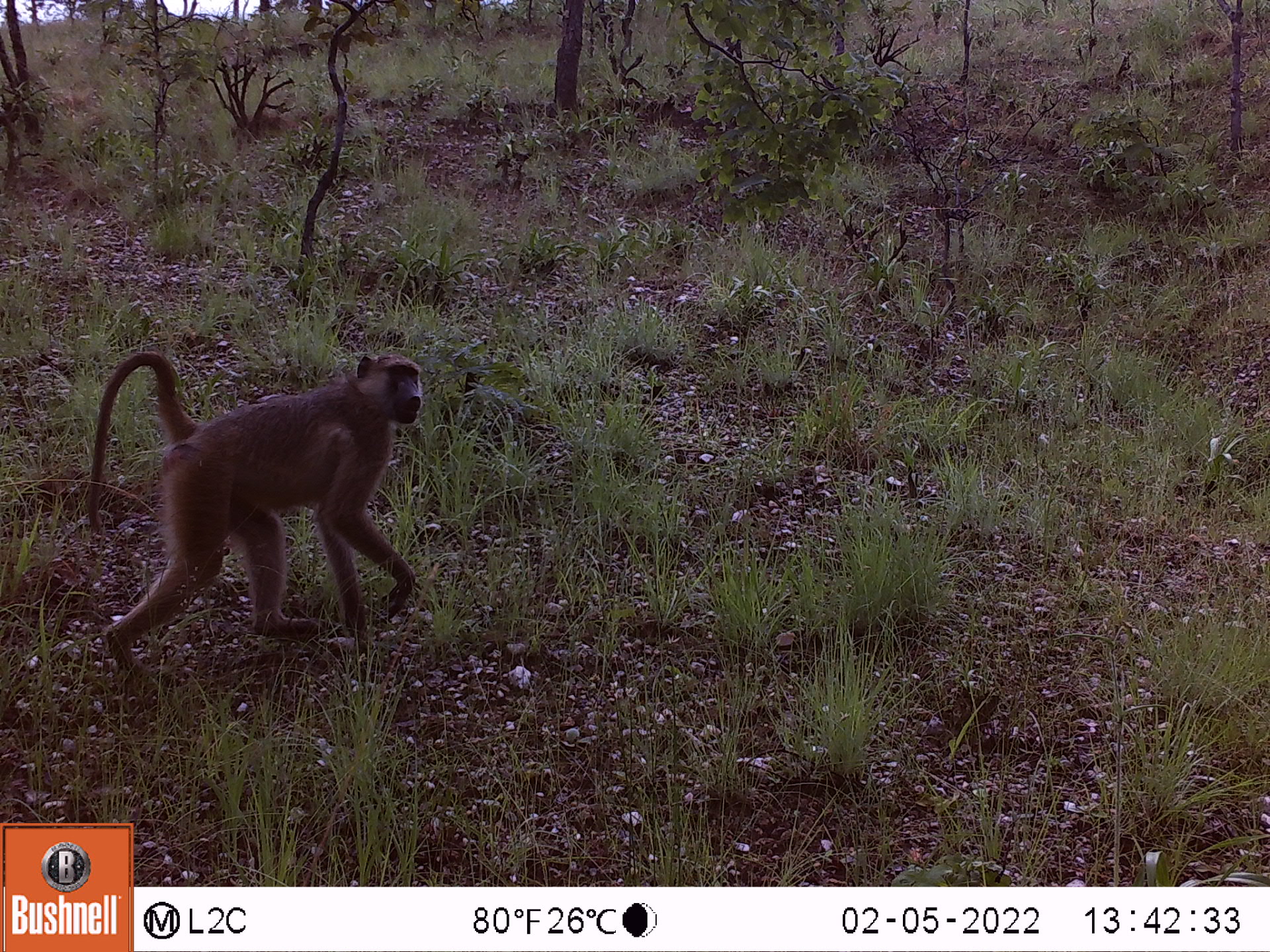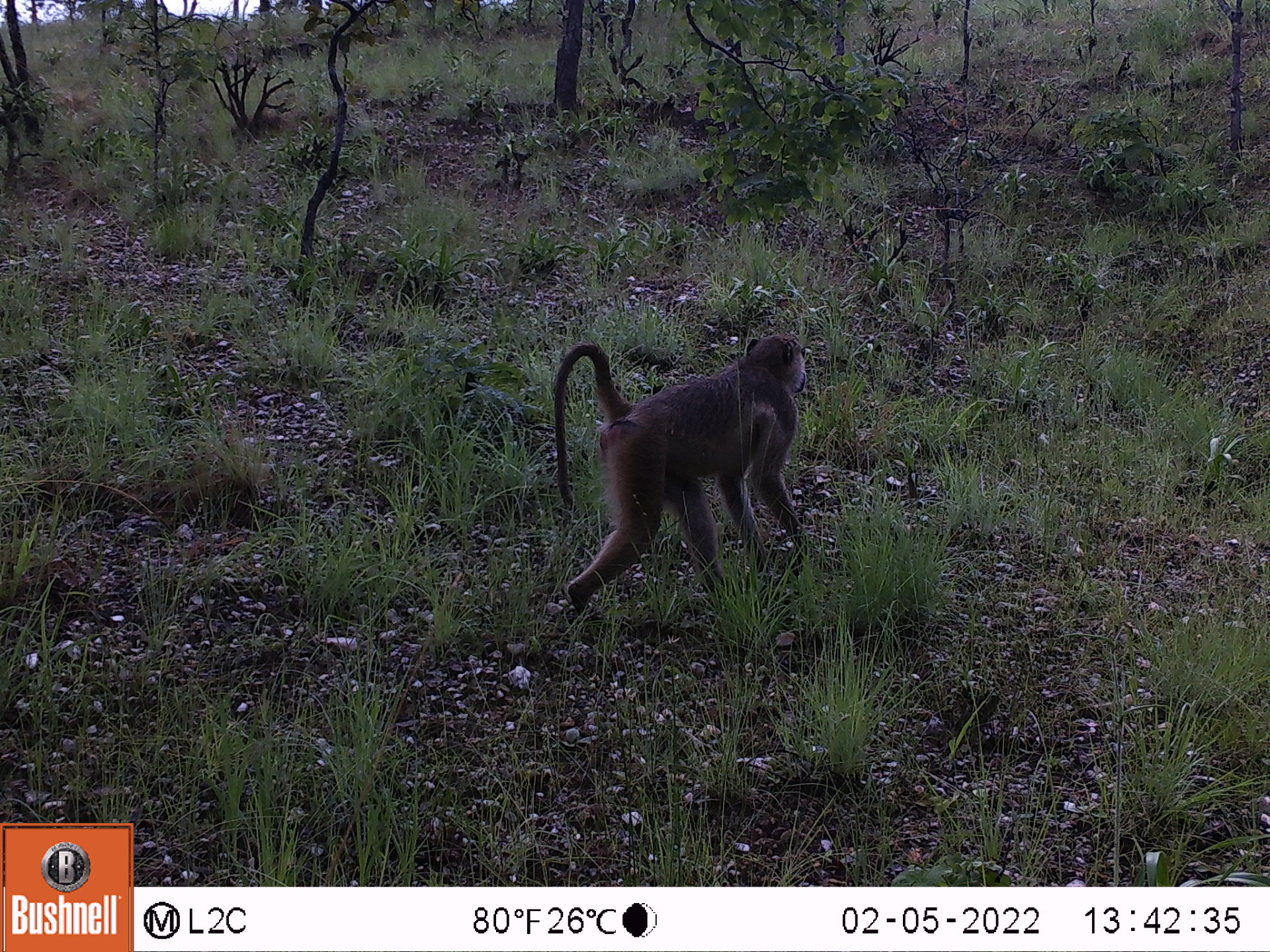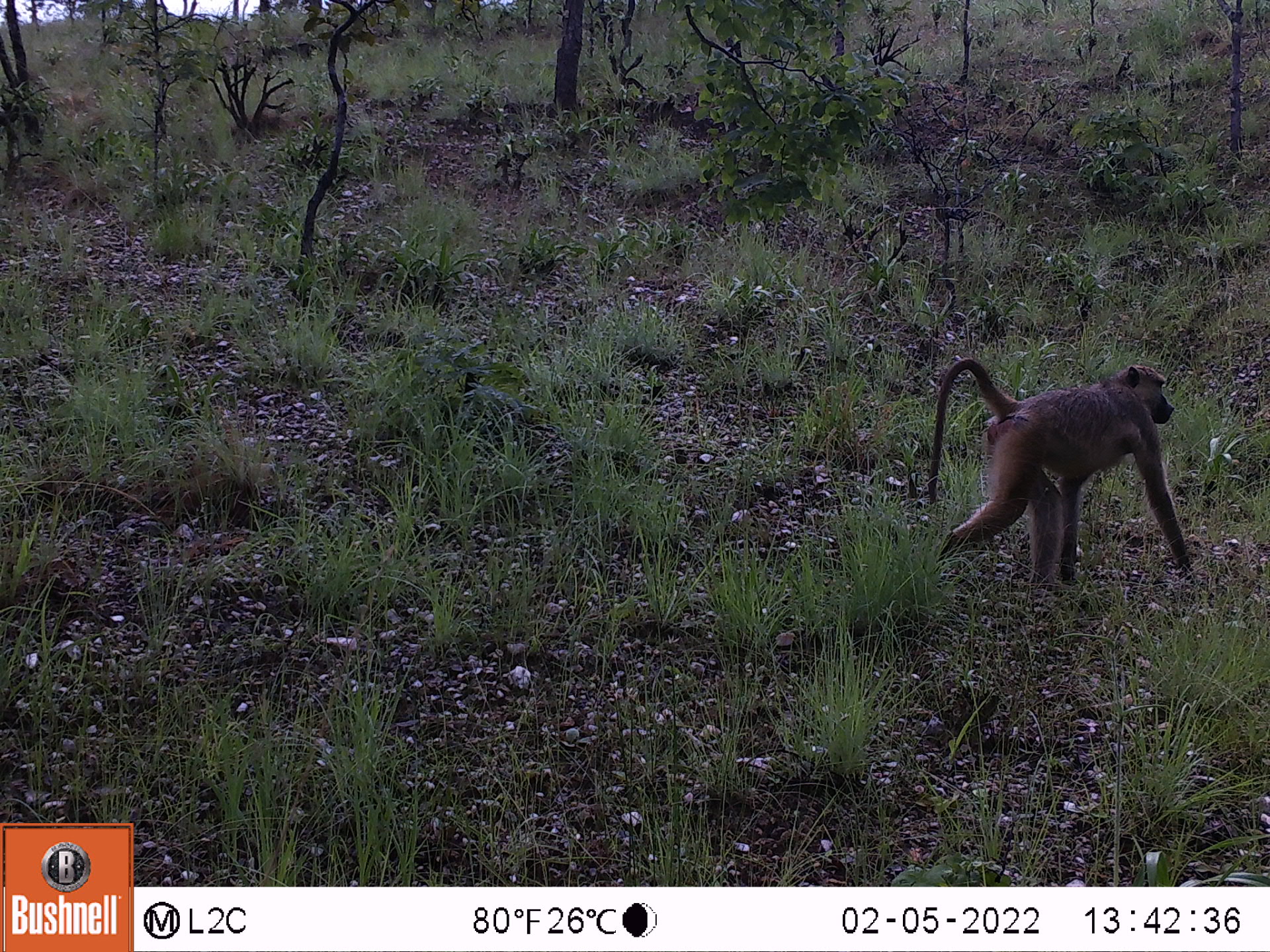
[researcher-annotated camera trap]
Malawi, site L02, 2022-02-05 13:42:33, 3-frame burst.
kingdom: Animalia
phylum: Chordata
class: Mammalia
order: Primates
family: Cercopithecidae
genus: Papio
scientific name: Papio cynocephalus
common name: yellow baboon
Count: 1.